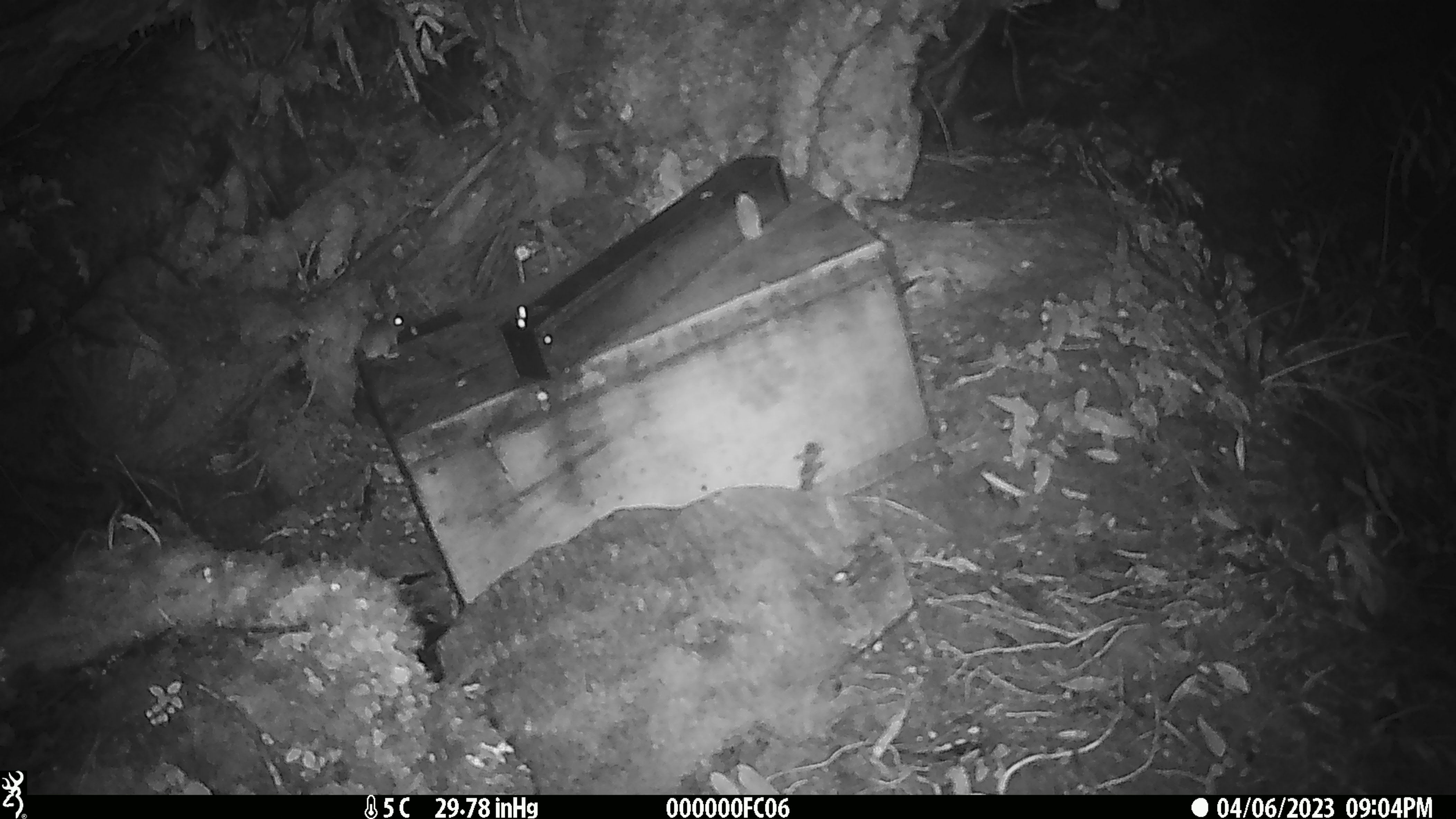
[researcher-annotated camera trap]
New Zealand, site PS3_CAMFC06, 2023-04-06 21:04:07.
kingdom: Animalia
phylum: Chordata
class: Mammalia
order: Rodentia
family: Muridae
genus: Mus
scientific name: Mus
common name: mouse